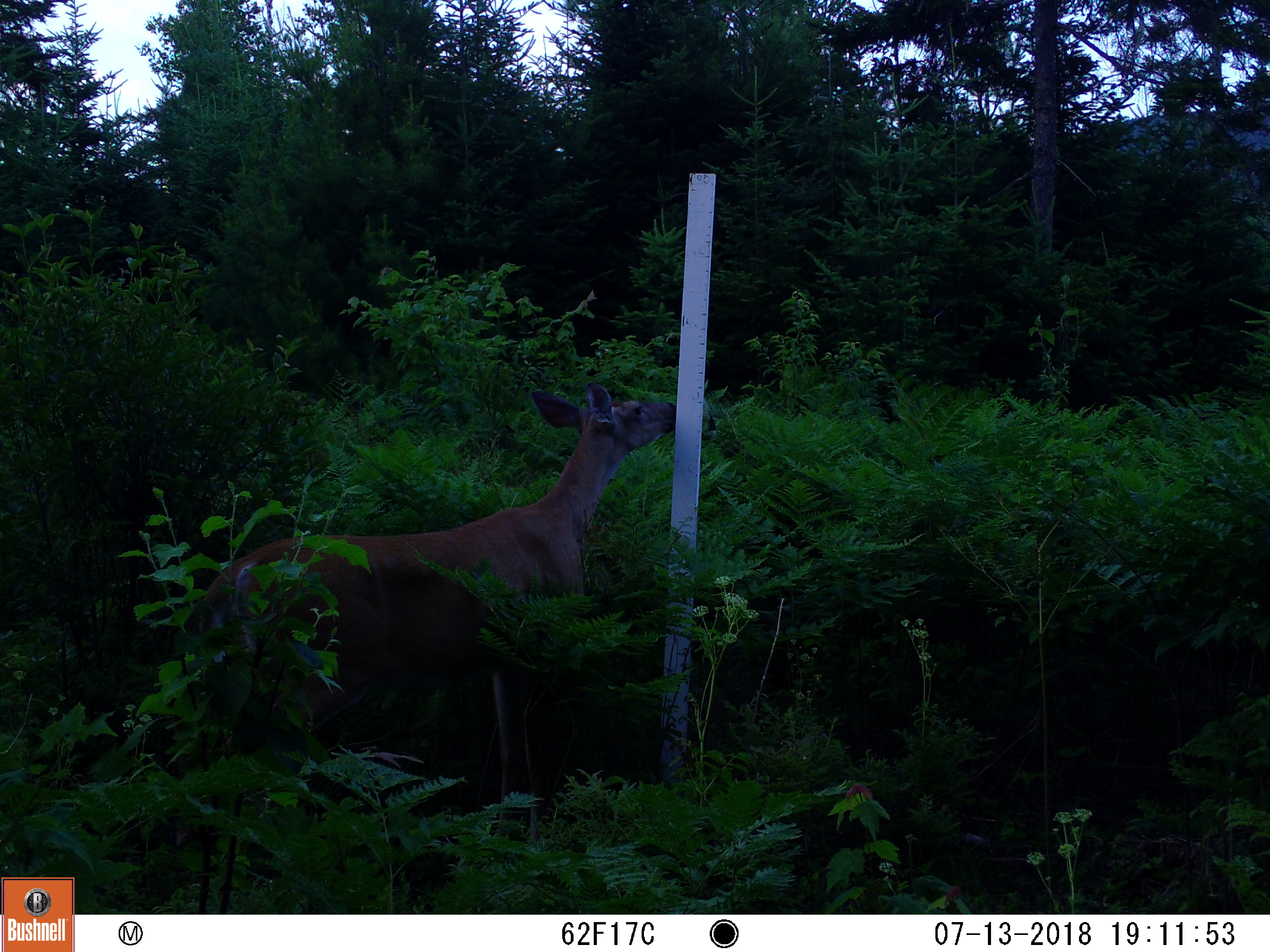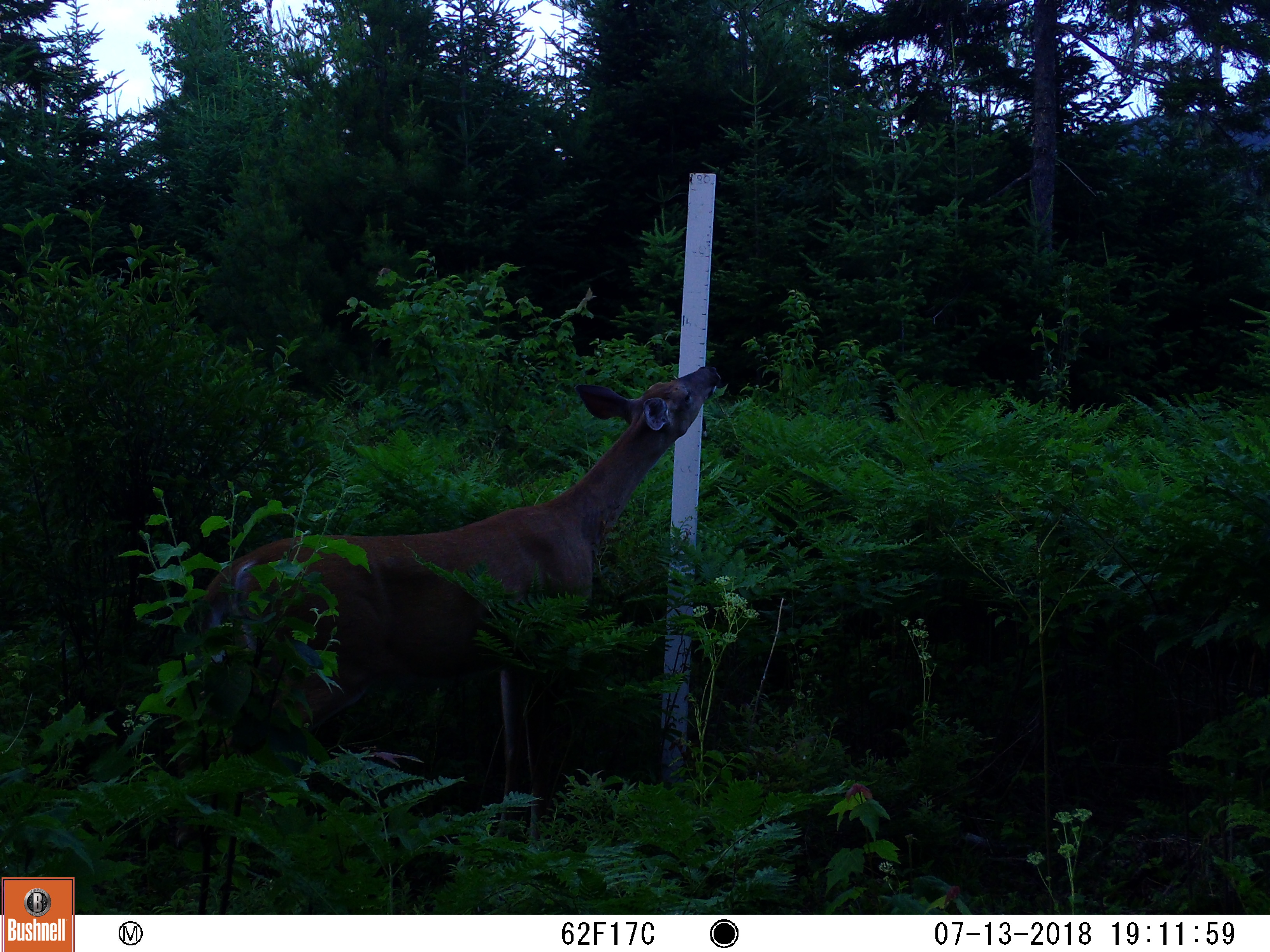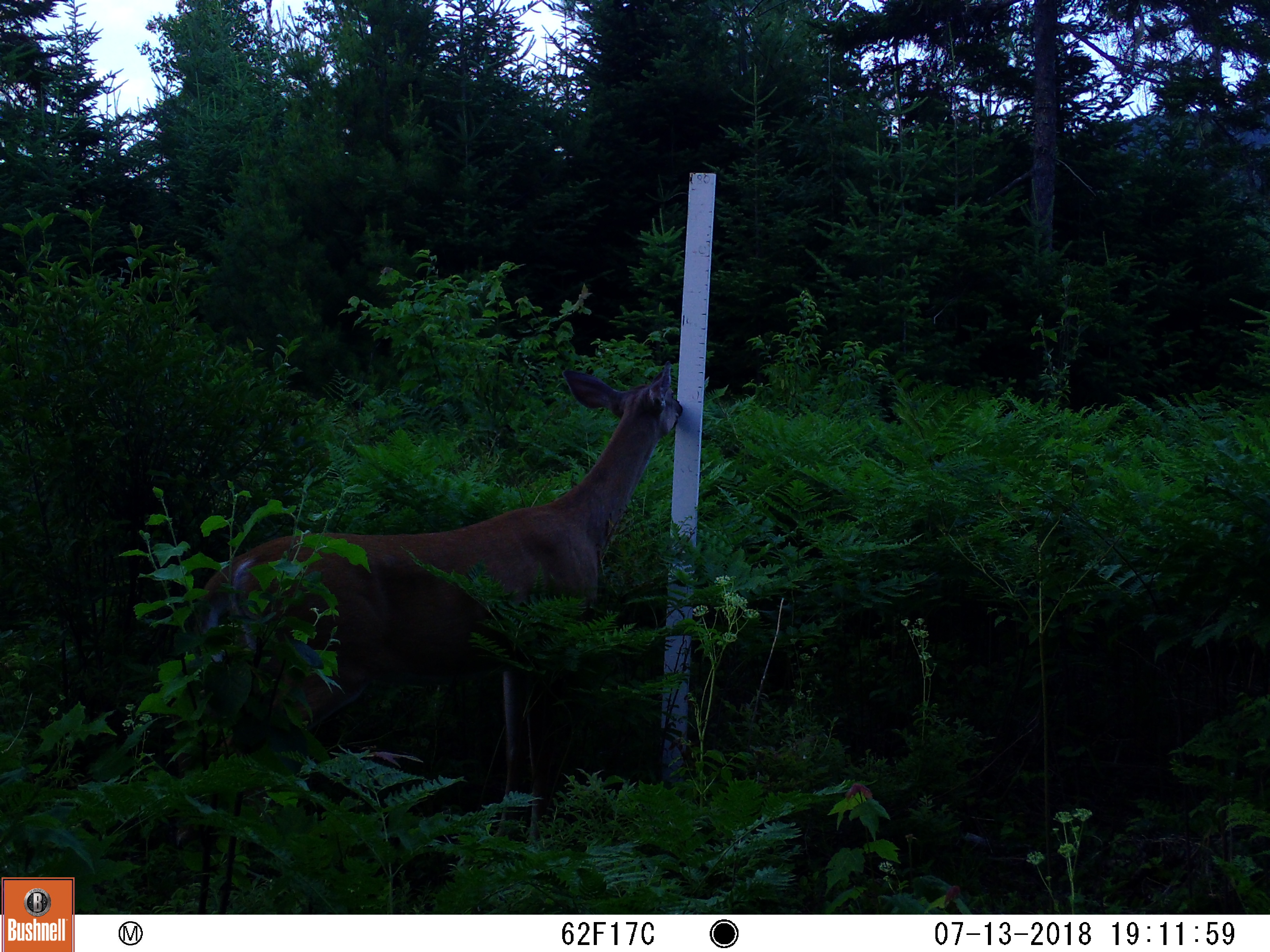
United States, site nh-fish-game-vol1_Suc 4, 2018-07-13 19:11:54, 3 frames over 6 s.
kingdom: Animalia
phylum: Chordata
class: Mammalia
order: Artiodactyla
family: Cervidae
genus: Odocoileus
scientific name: Odocoileus virginianus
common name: white-tailed deer